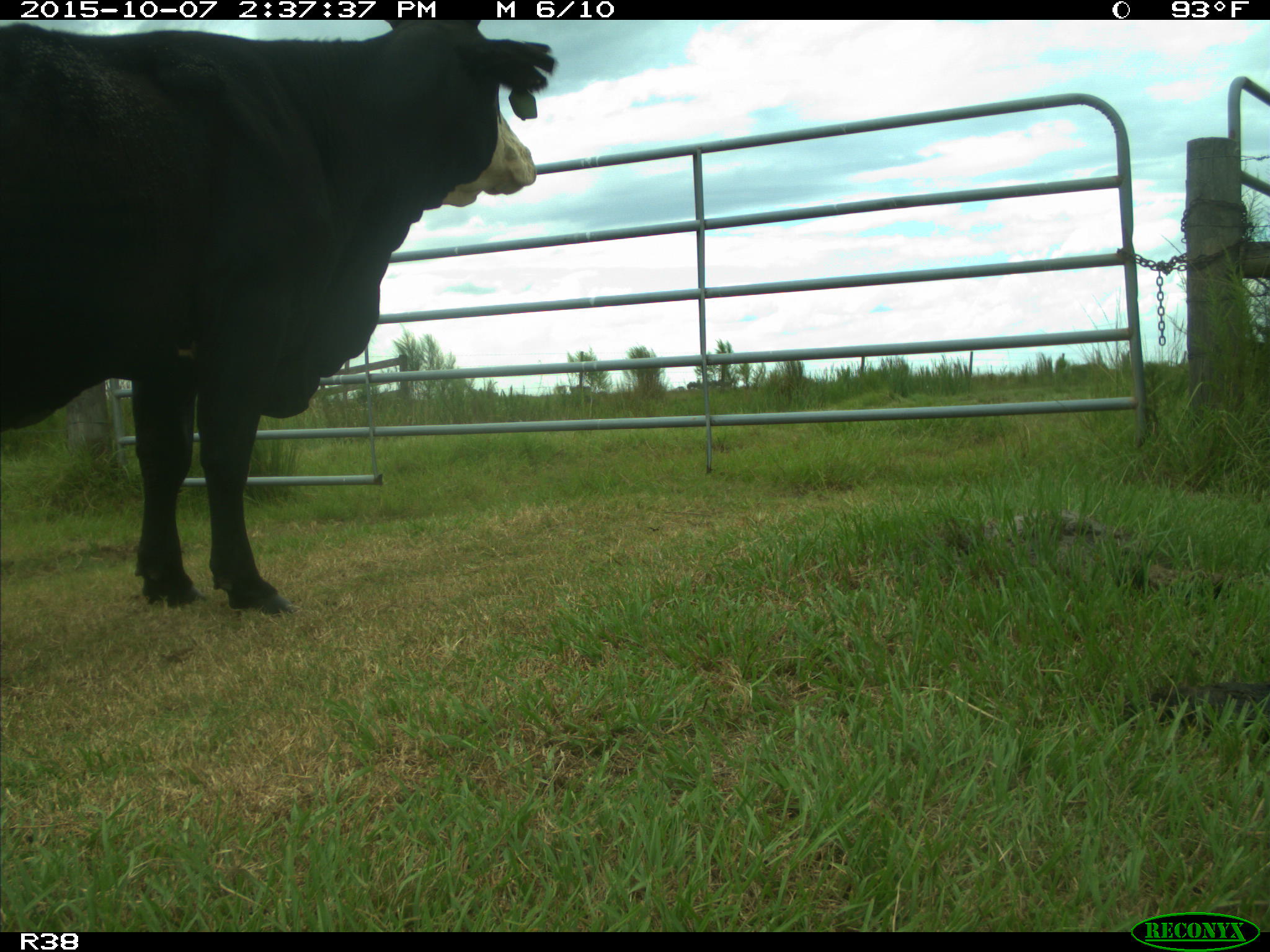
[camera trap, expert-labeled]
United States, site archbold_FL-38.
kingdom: Animalia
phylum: Chordata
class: Mammalia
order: Artiodactyla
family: Bovidae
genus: Bos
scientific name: Bos taurus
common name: domestic cow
Bos taurus (domestic cow).